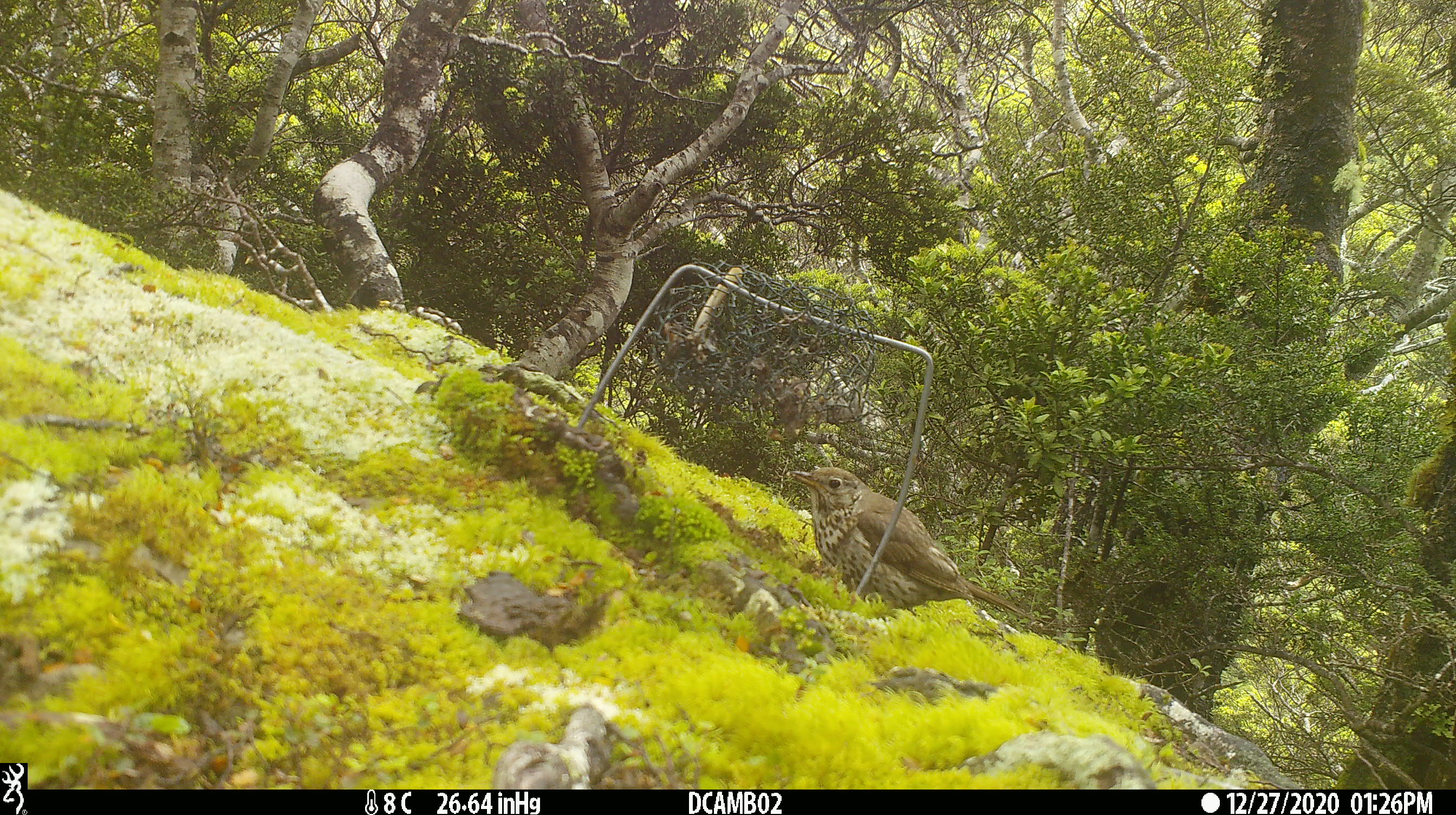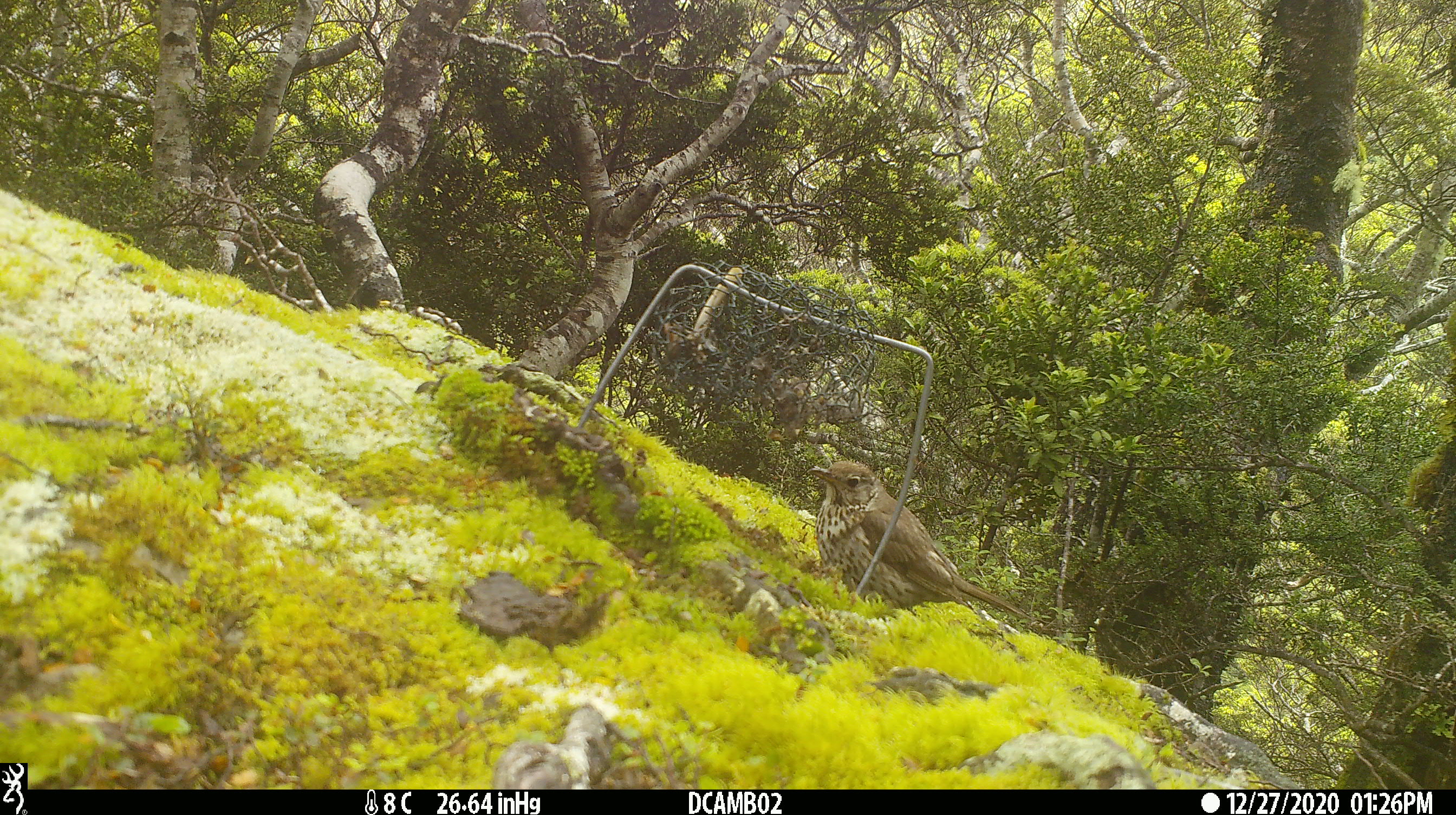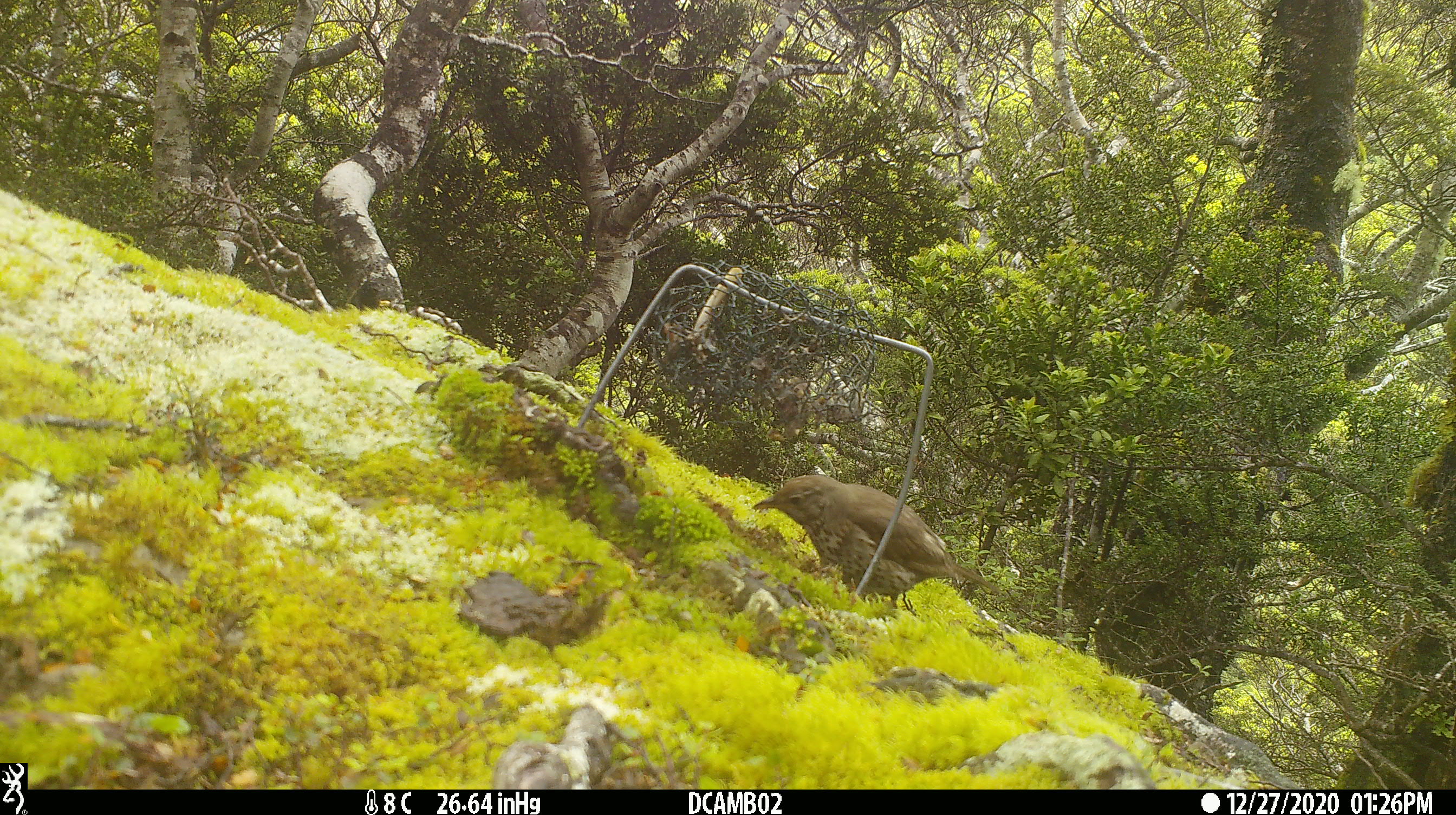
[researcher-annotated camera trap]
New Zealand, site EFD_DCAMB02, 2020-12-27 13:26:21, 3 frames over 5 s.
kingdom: Animalia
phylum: Chordata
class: Aves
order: Passeriformes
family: Turdidae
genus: Turdus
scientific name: Turdus philomelos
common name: song thrush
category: thrush